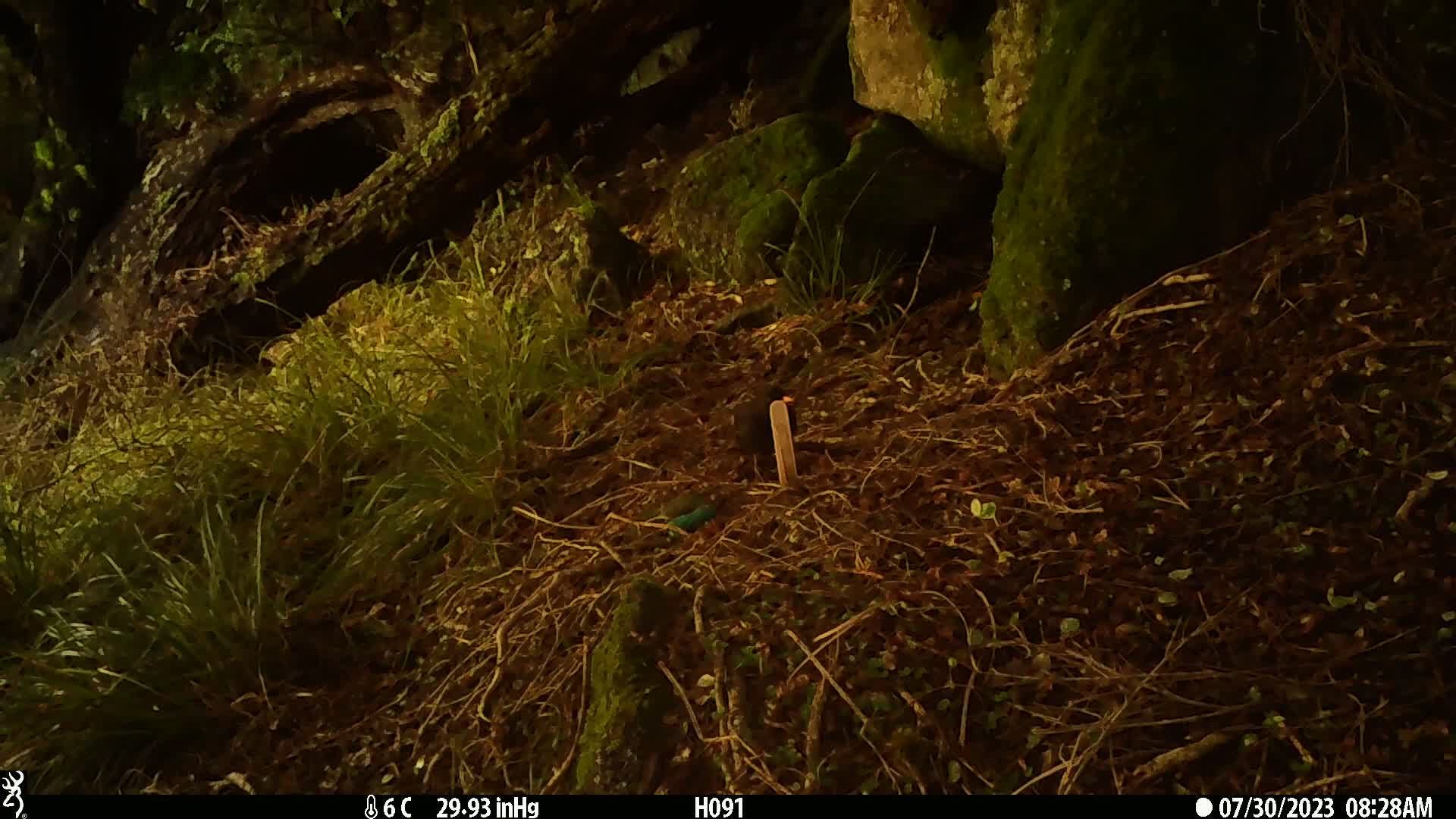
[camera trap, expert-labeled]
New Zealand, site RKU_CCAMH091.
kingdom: Animalia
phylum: Chordata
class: Aves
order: Passeriformes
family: Turdidae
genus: Turdus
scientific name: Turdus merula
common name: eurasian blackbird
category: blackbird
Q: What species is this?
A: Blackbird (eurasian blackbird) (Turdus merula).